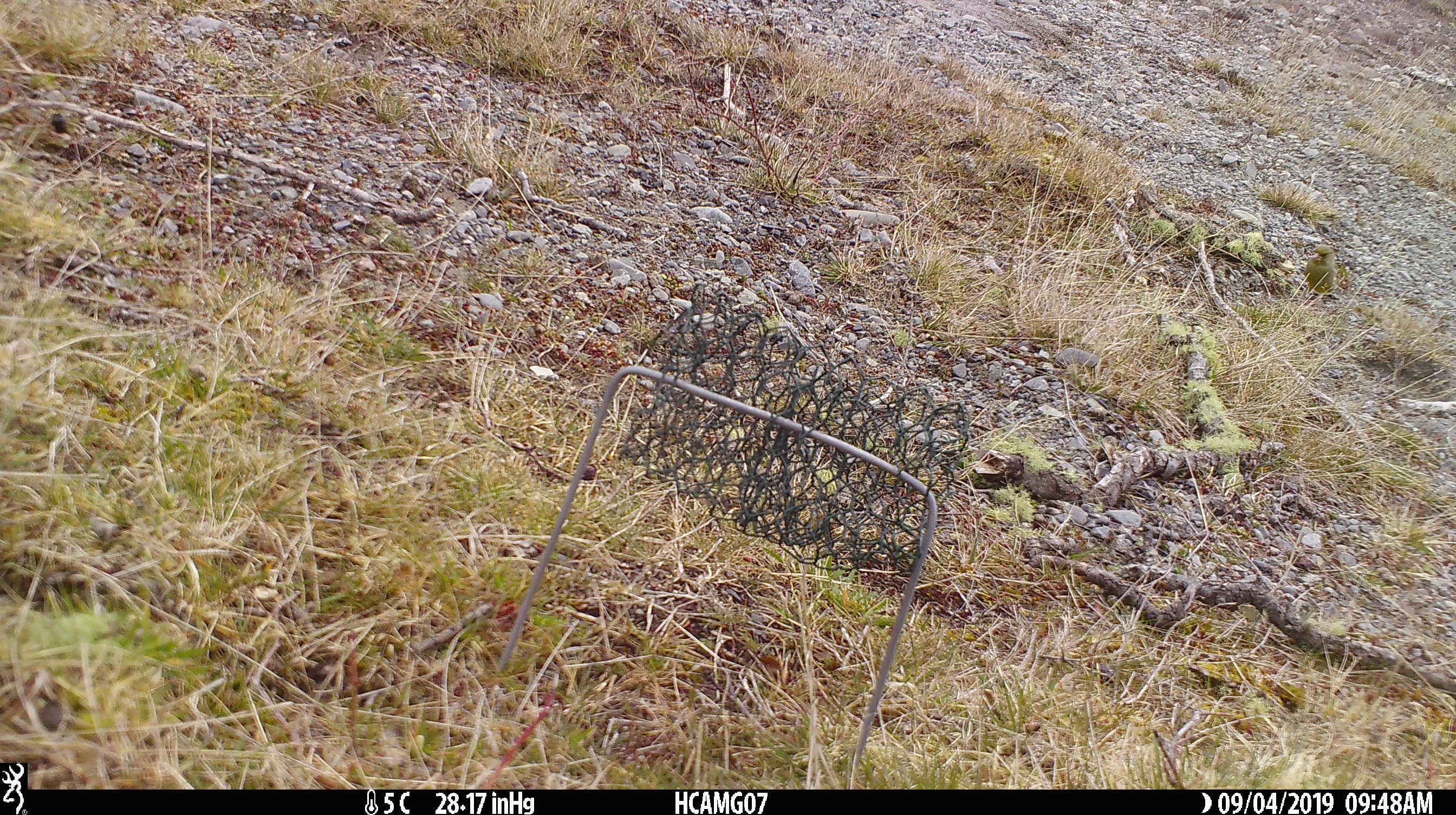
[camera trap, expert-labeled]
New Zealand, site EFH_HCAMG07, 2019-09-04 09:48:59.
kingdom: Animalia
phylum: Chordata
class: Aves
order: Passeriformes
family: Fringillidae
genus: Chloris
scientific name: Chloris chloris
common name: greenfinch